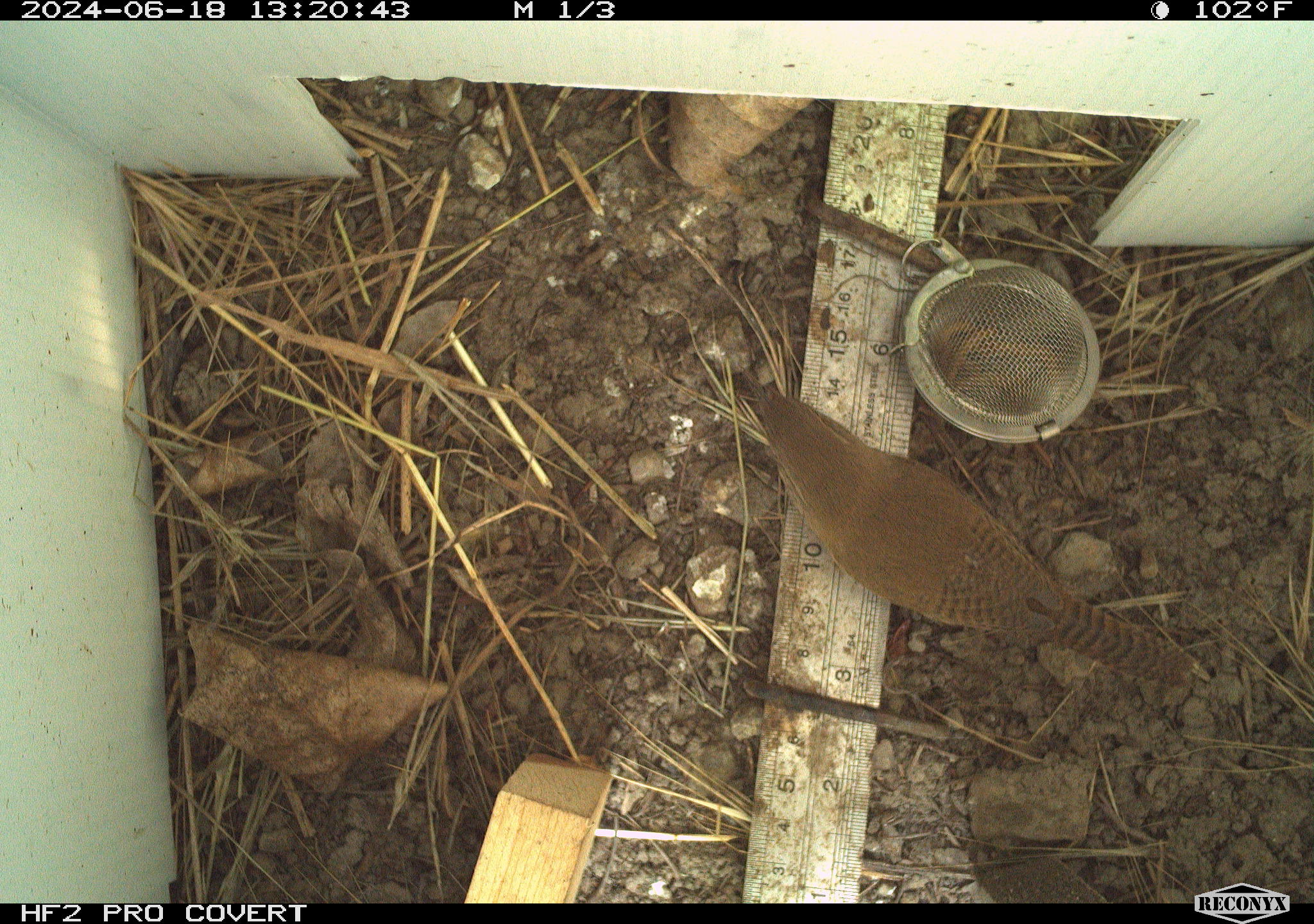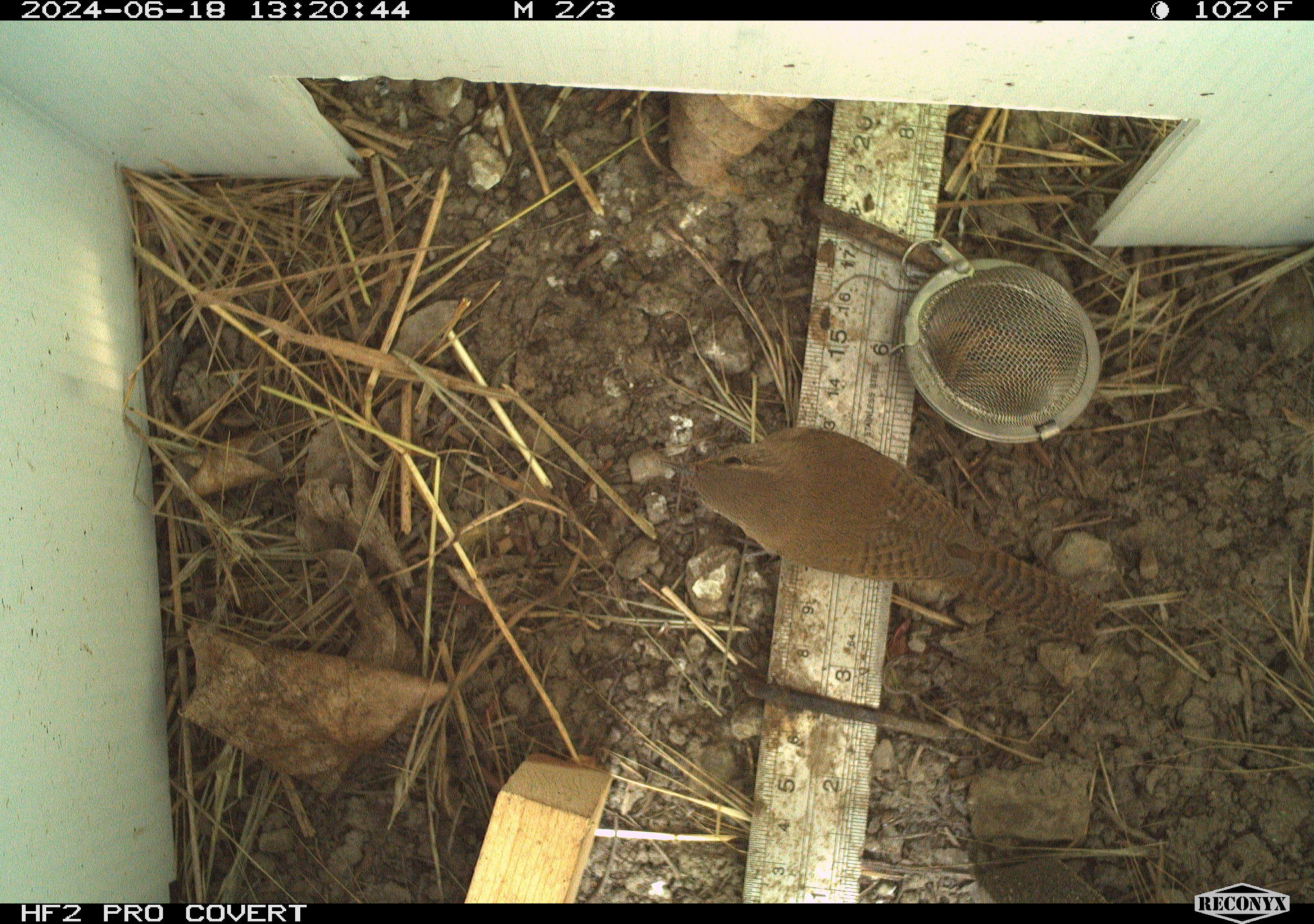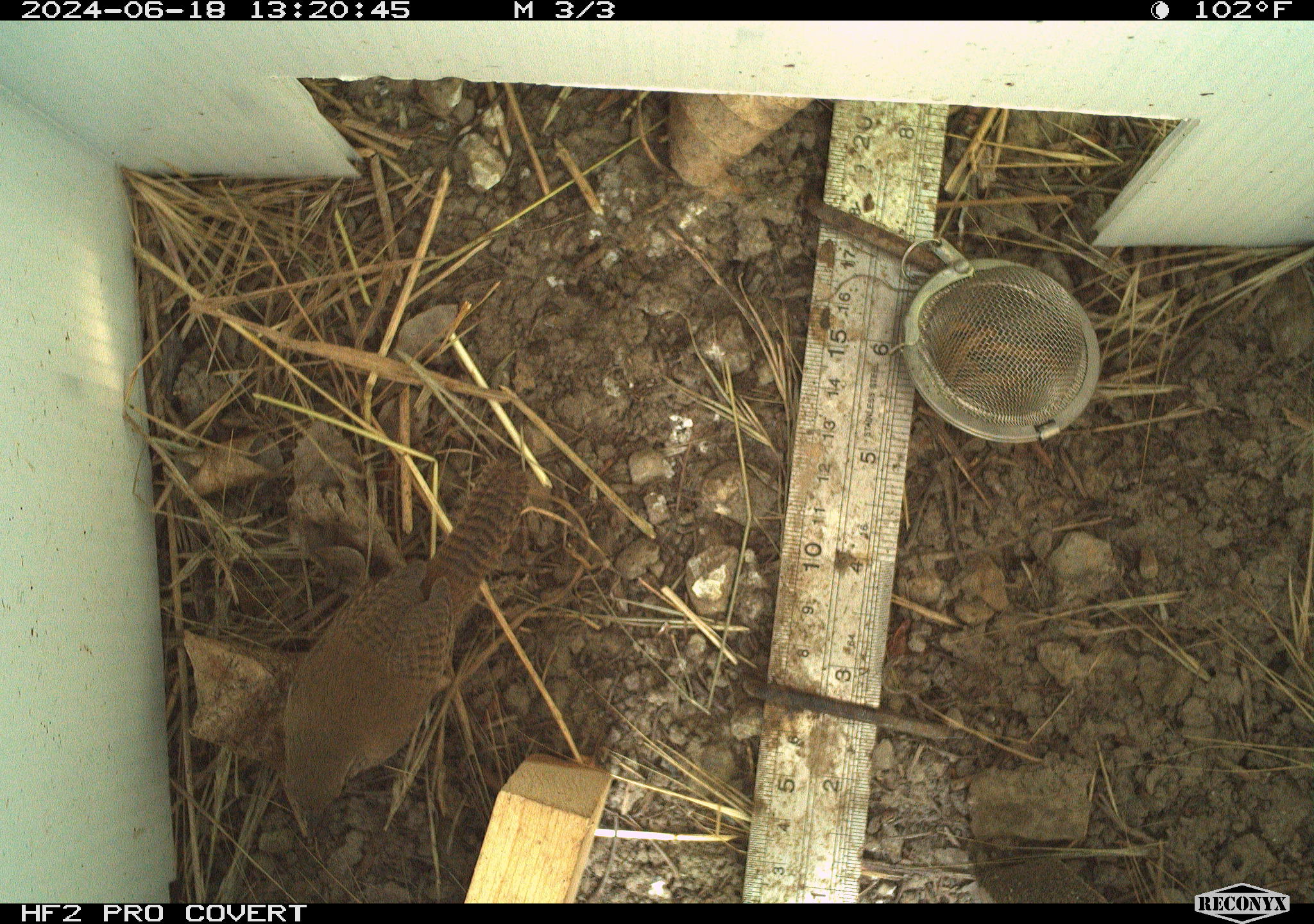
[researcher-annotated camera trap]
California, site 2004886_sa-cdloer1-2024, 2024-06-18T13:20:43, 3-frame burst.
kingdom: Animalia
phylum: Chordata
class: Aves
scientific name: Aves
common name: bird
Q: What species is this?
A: Bird (Aves).